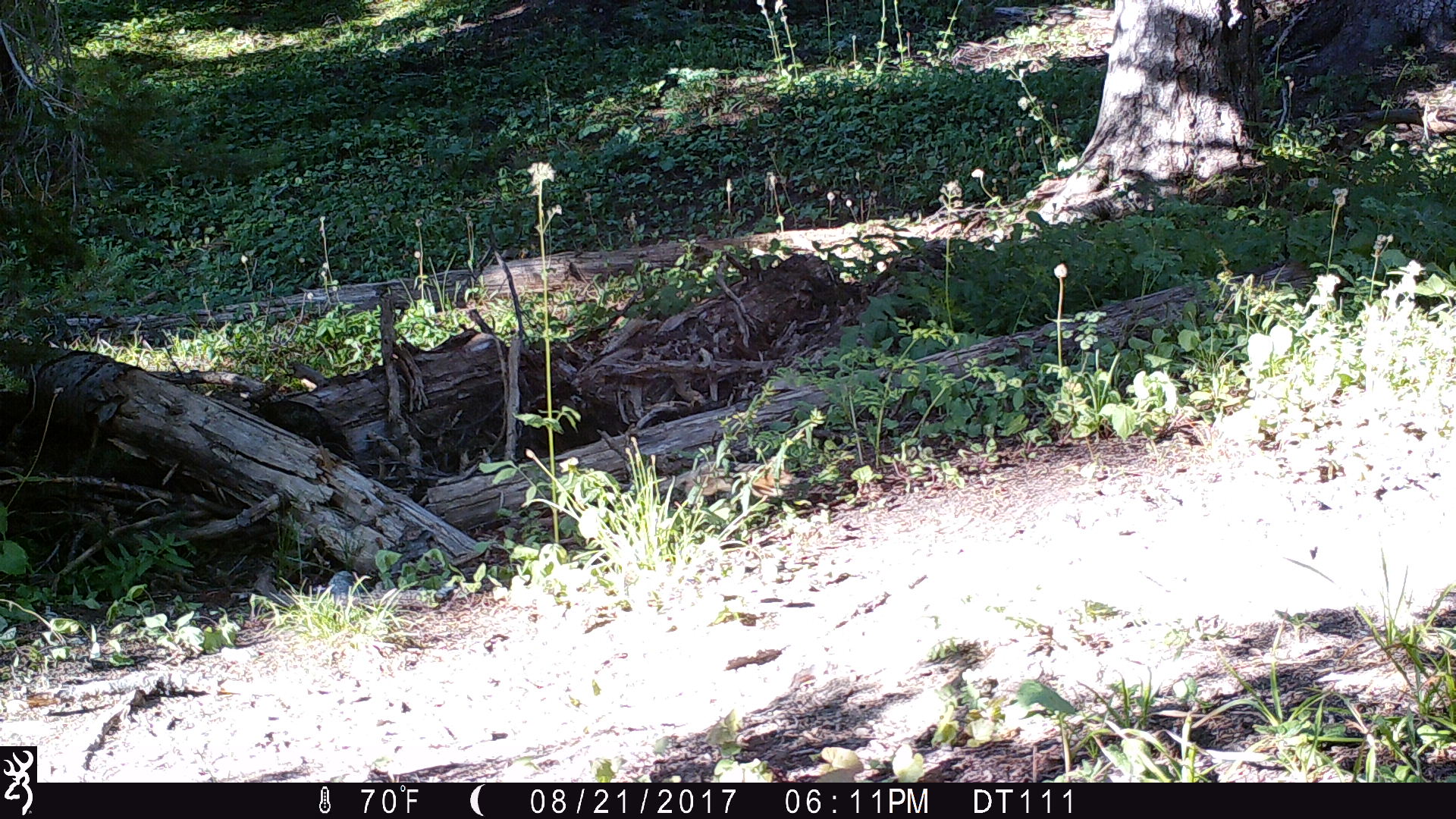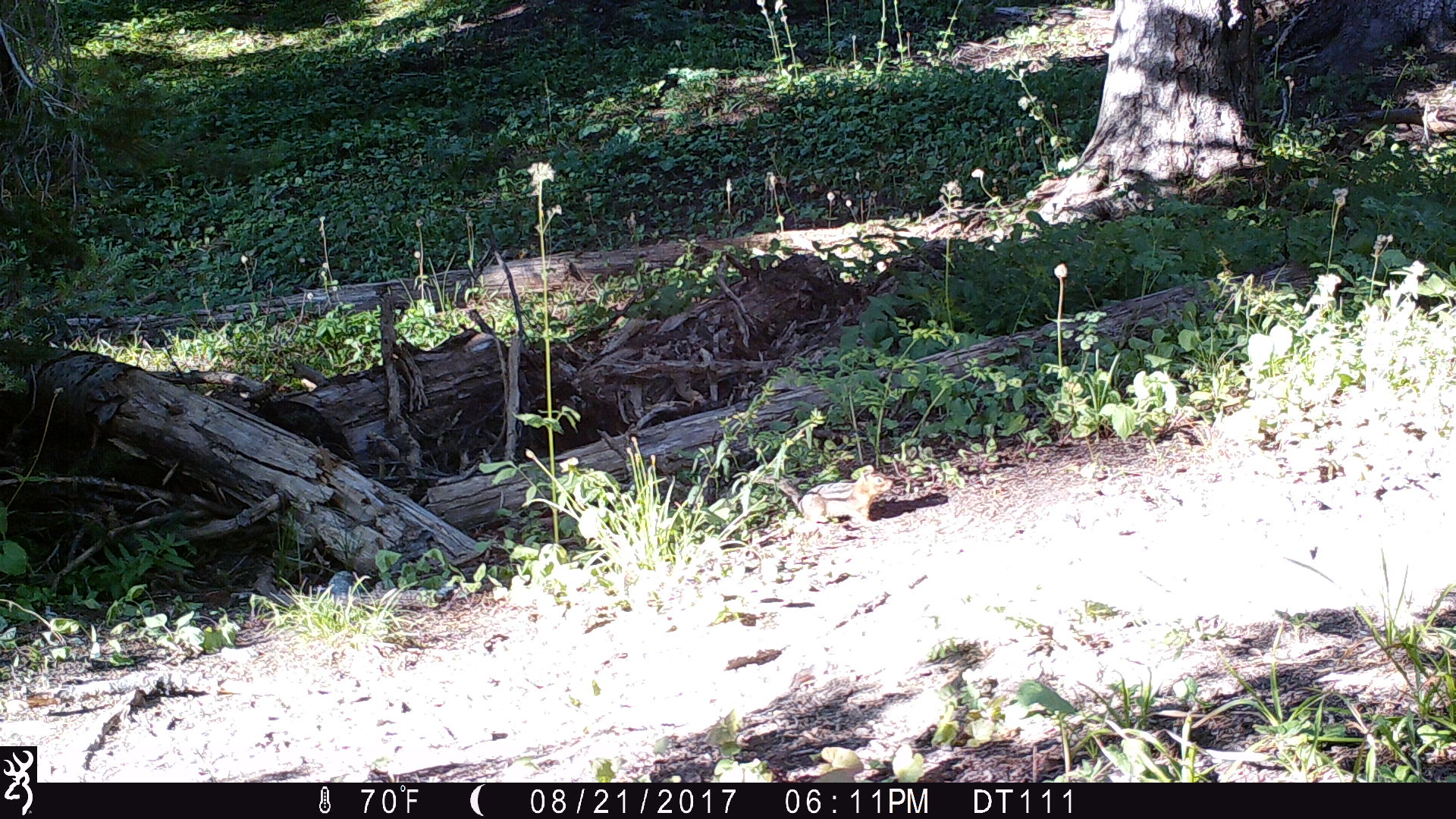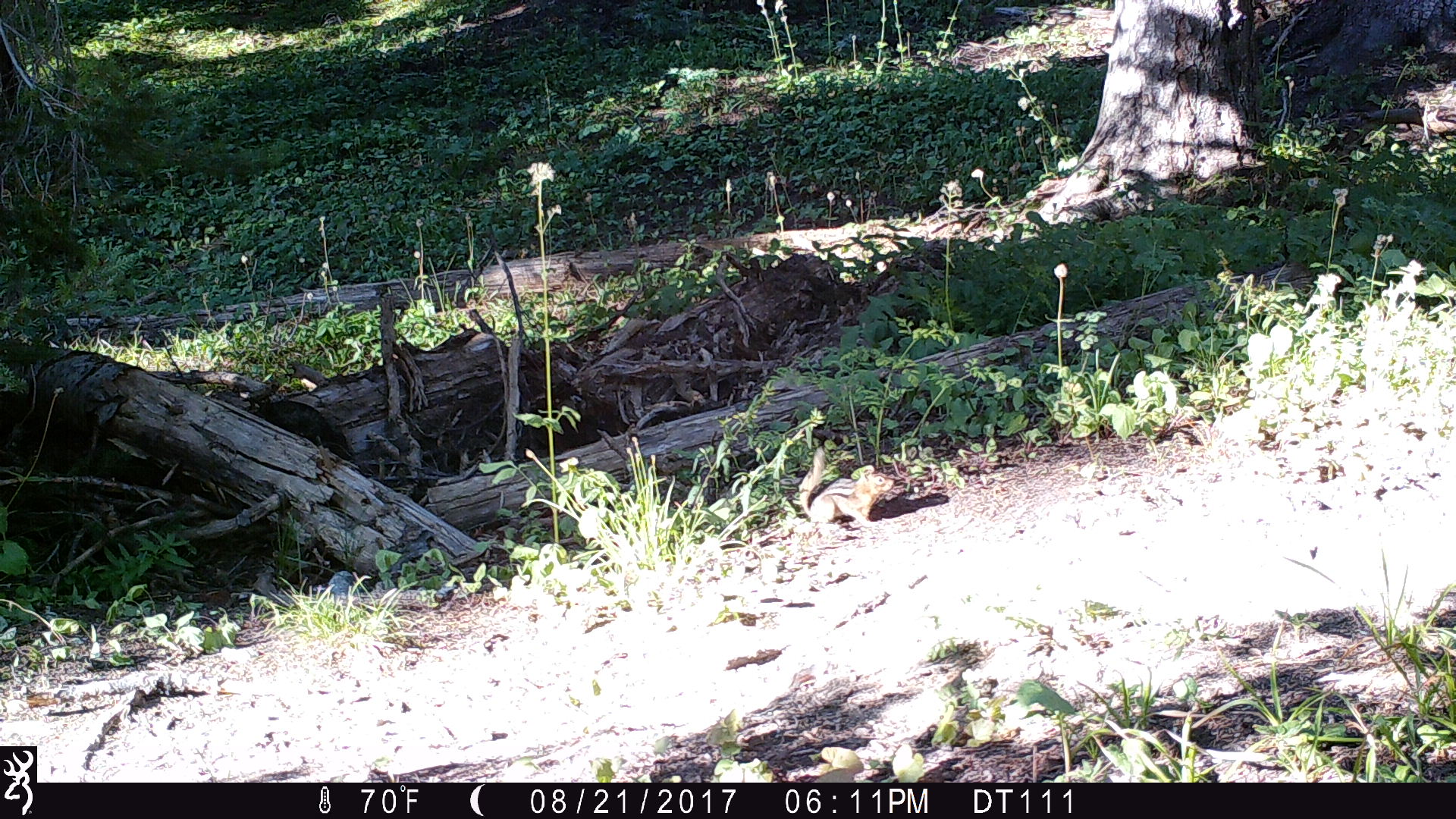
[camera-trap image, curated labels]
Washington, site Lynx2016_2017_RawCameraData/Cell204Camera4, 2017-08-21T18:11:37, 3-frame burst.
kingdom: Animalia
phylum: Chordata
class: Mammalia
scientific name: Mammalia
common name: small mammal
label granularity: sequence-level